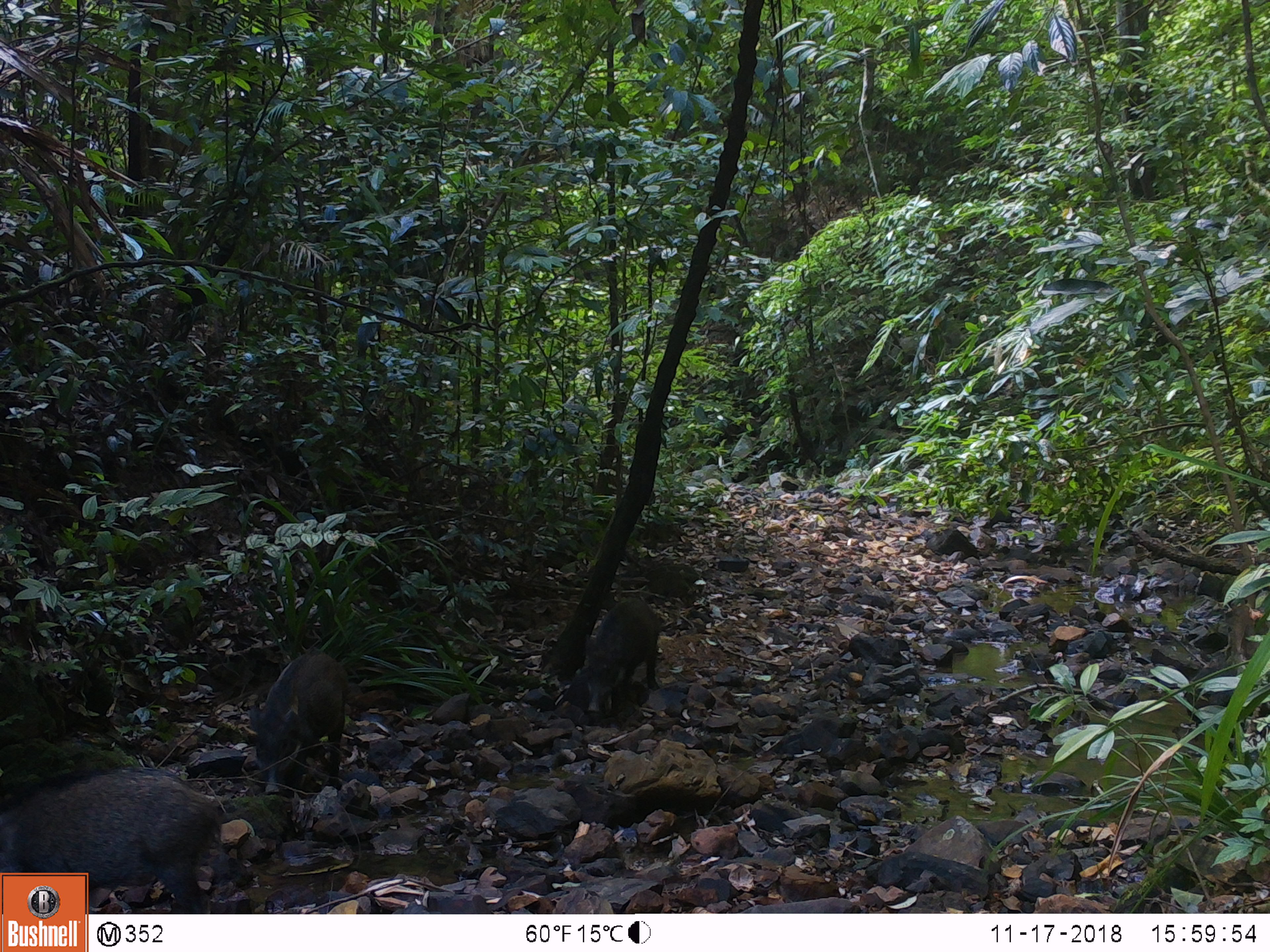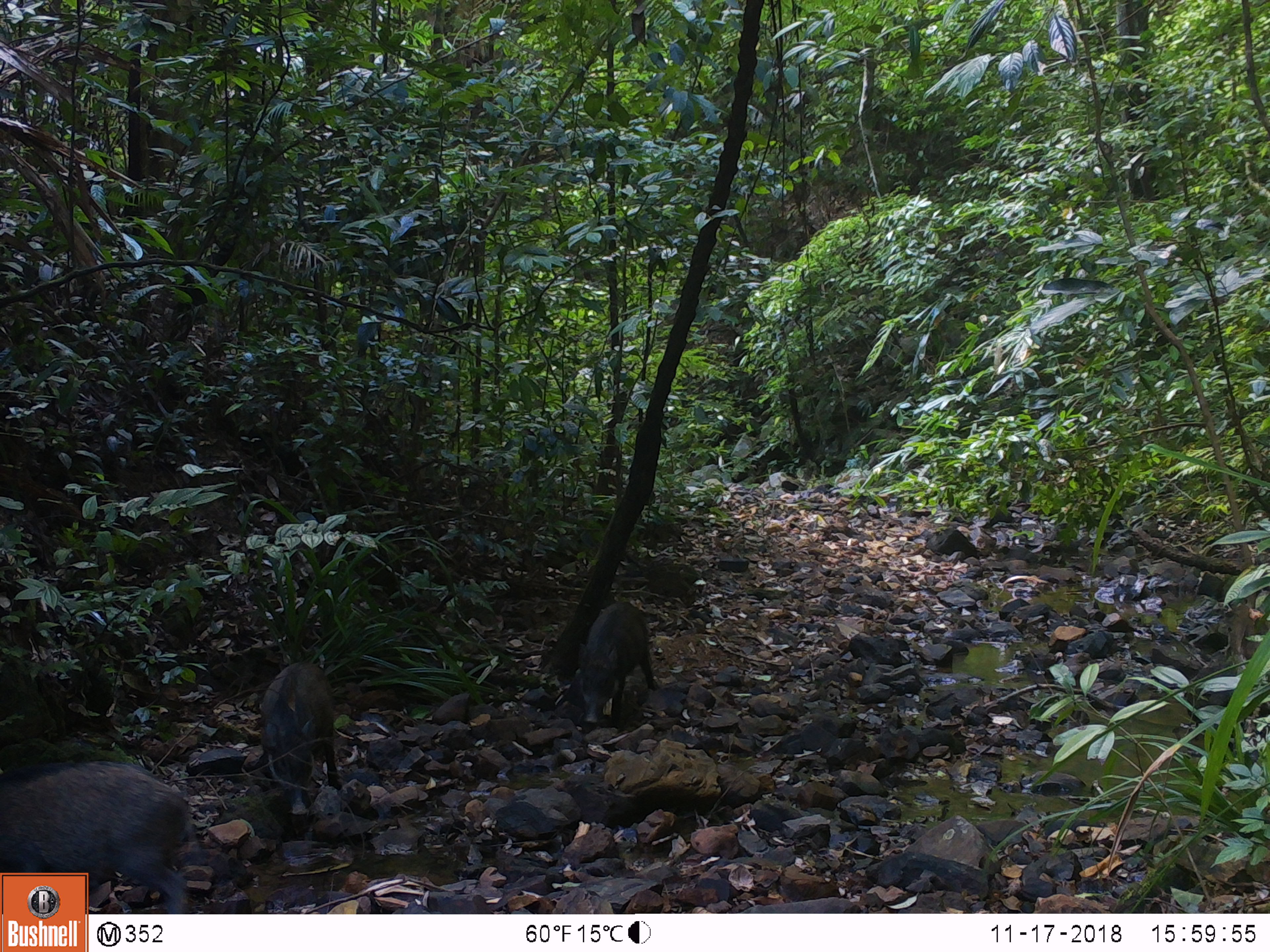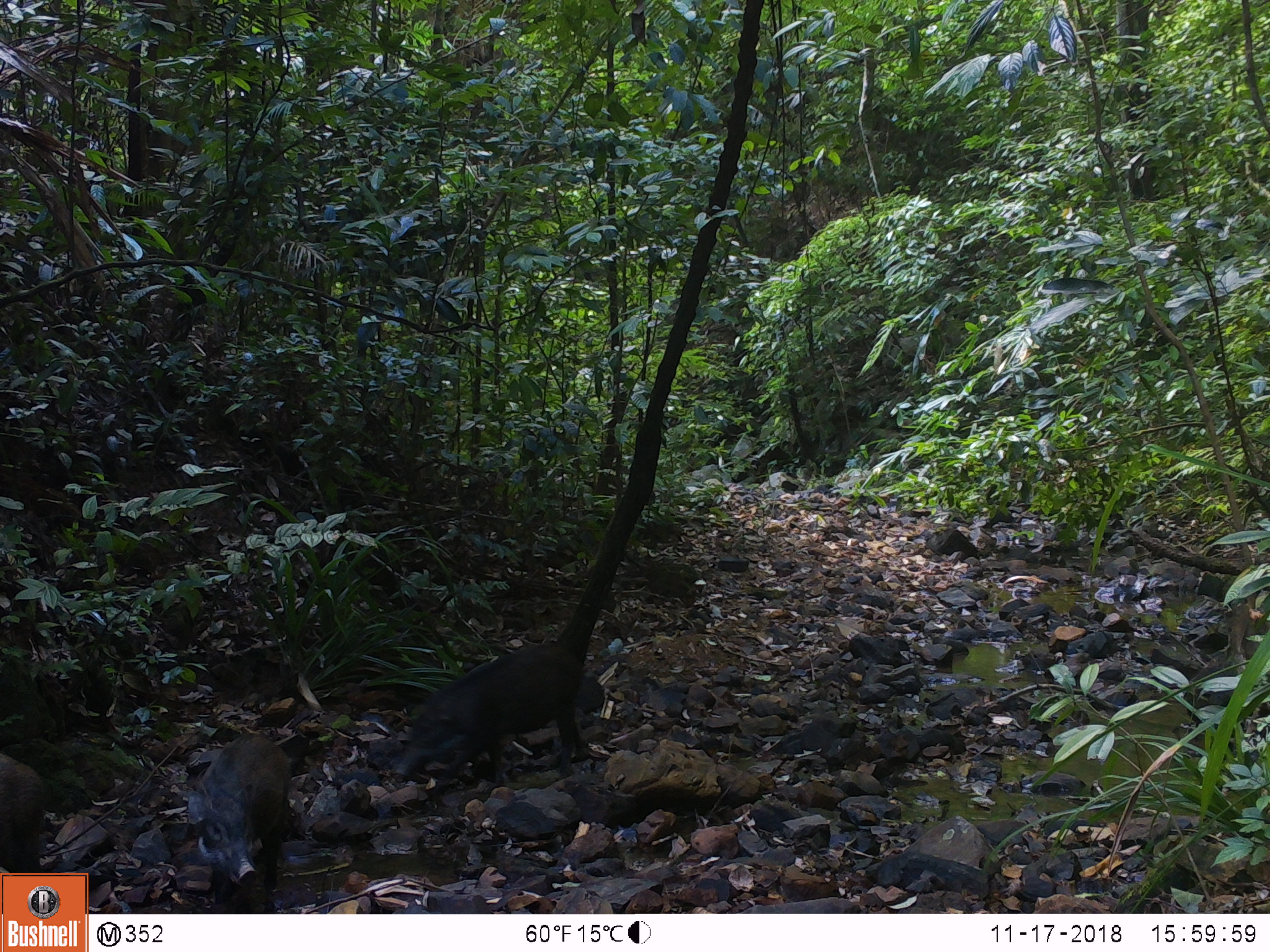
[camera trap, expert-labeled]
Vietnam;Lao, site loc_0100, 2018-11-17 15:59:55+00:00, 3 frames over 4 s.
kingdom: Animalia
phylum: Chordata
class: Mammalia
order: Artiodactyla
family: Suidae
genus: Sus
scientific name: Sus scrofa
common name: eurasian wild pig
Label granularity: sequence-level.